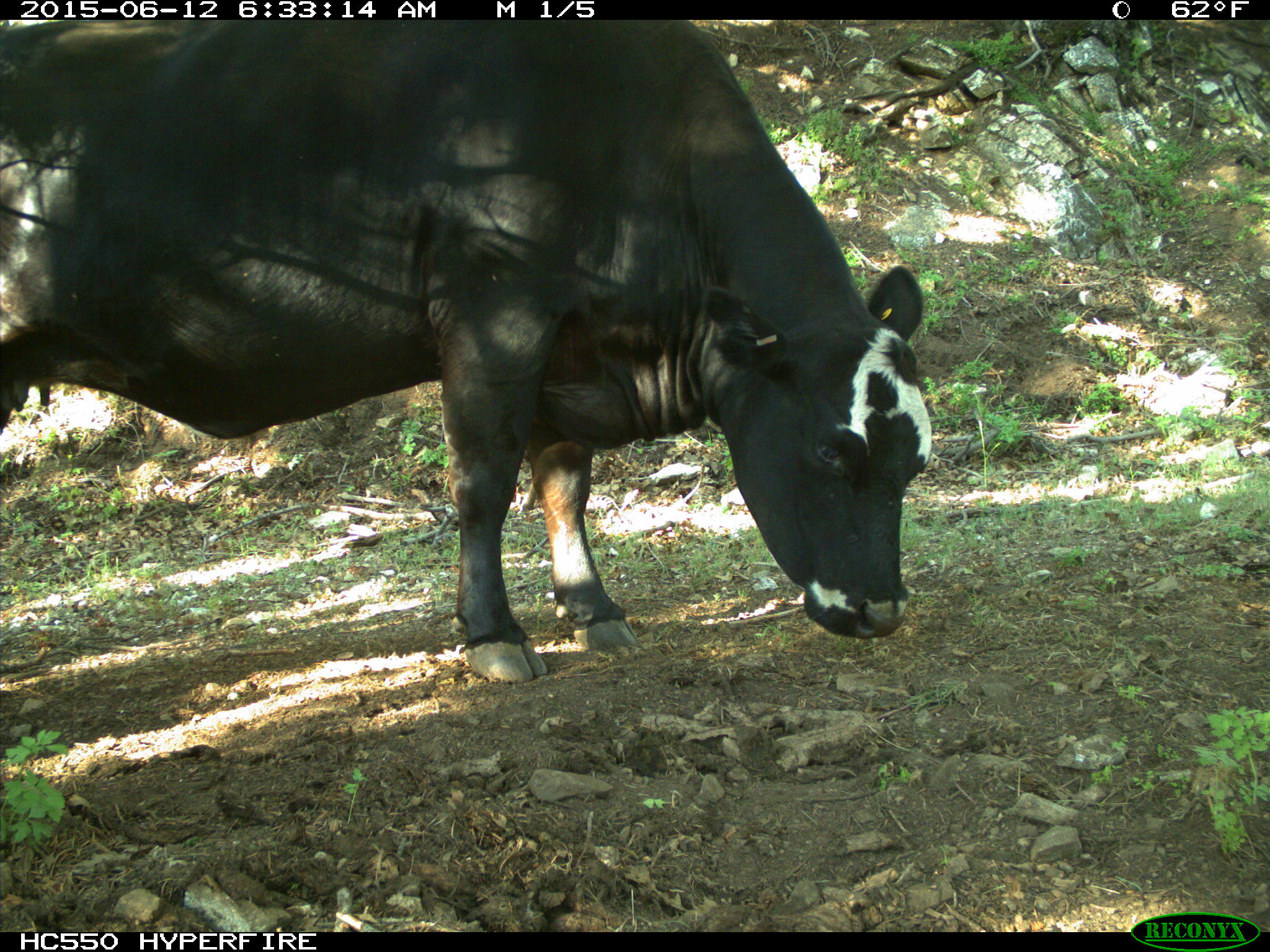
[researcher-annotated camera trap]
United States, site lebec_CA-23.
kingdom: Animalia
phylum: Chordata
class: Mammalia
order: Artiodactyla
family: Bovidae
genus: Bos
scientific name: Bos taurus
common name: domestic cow